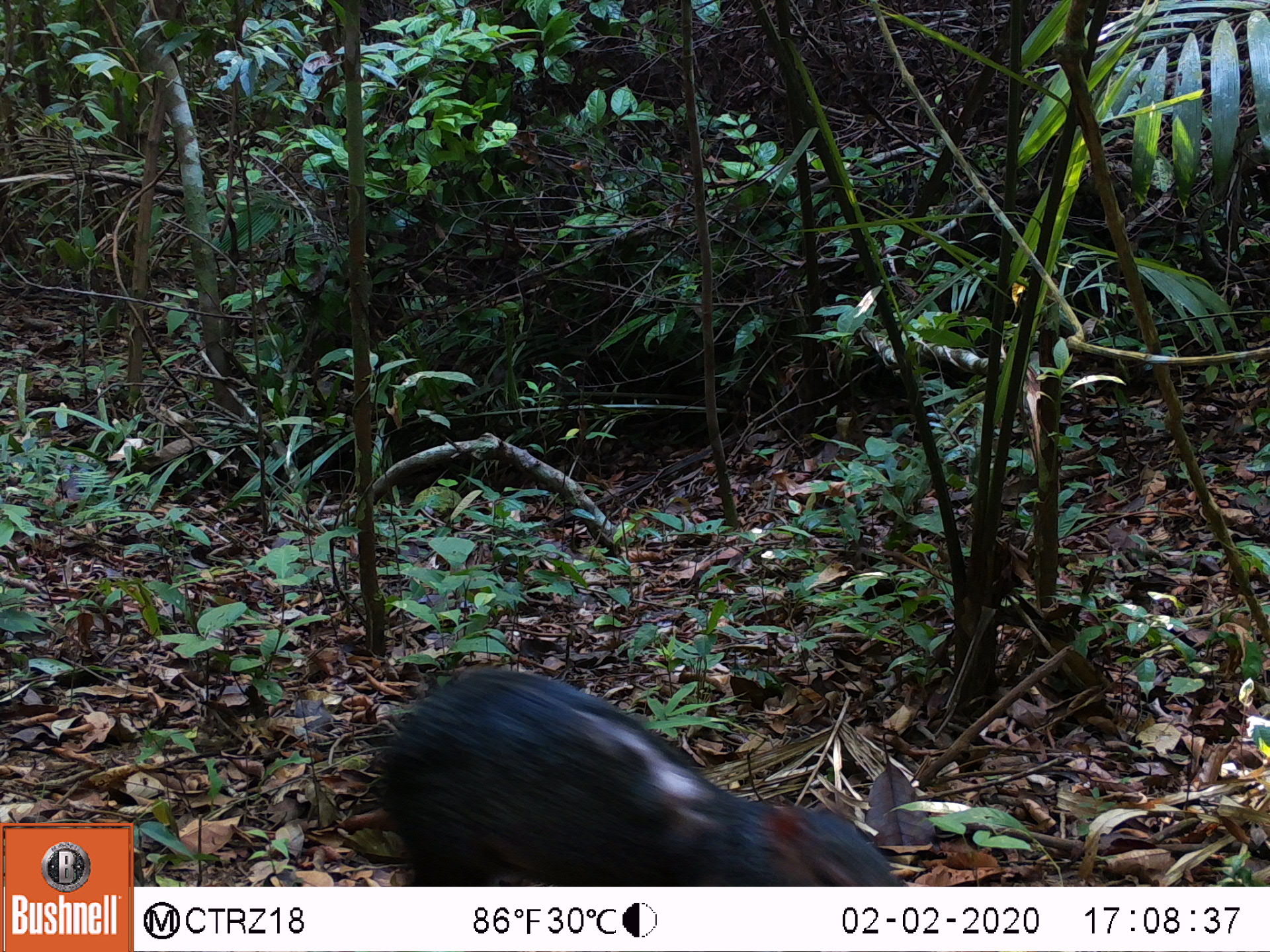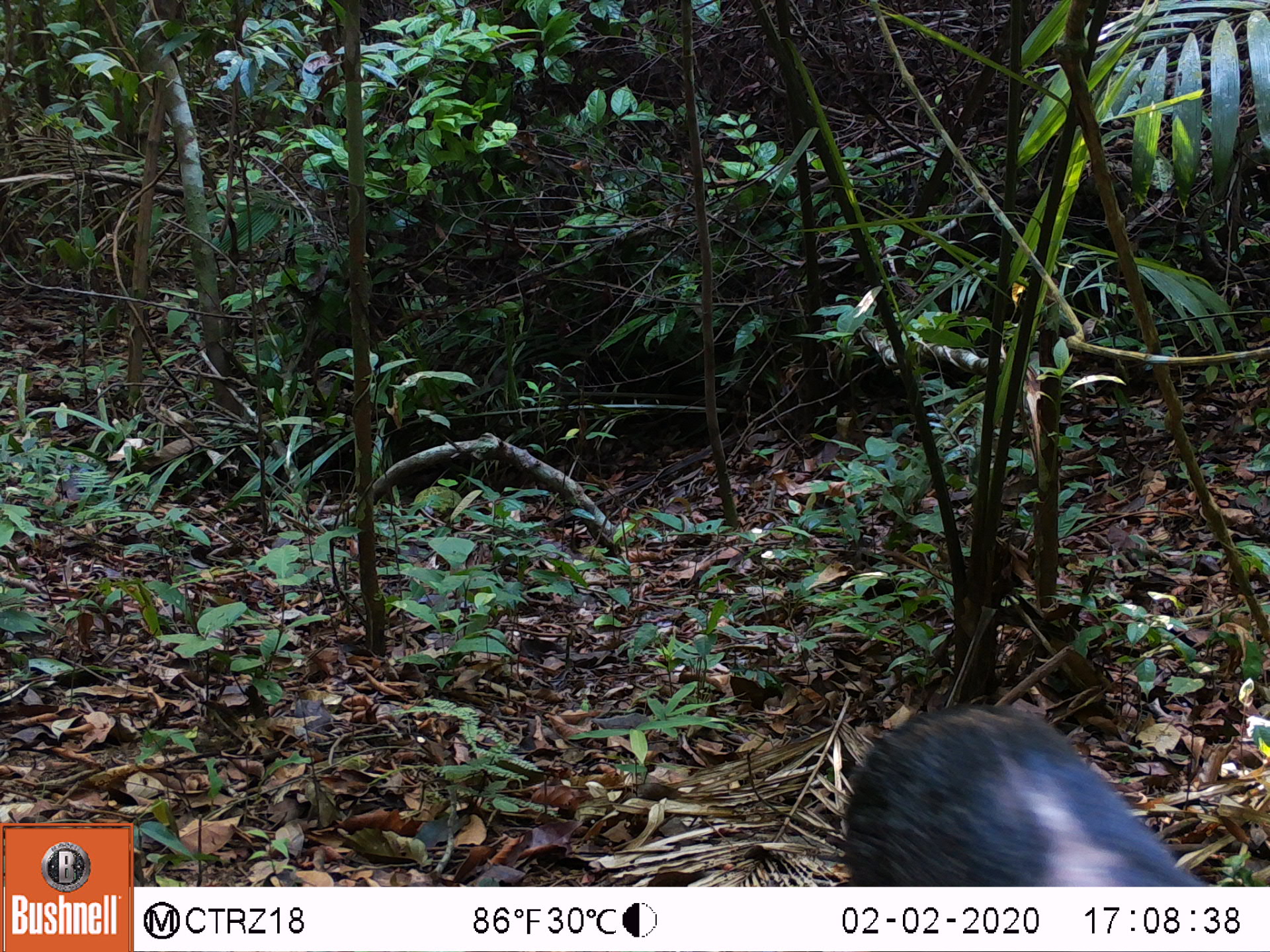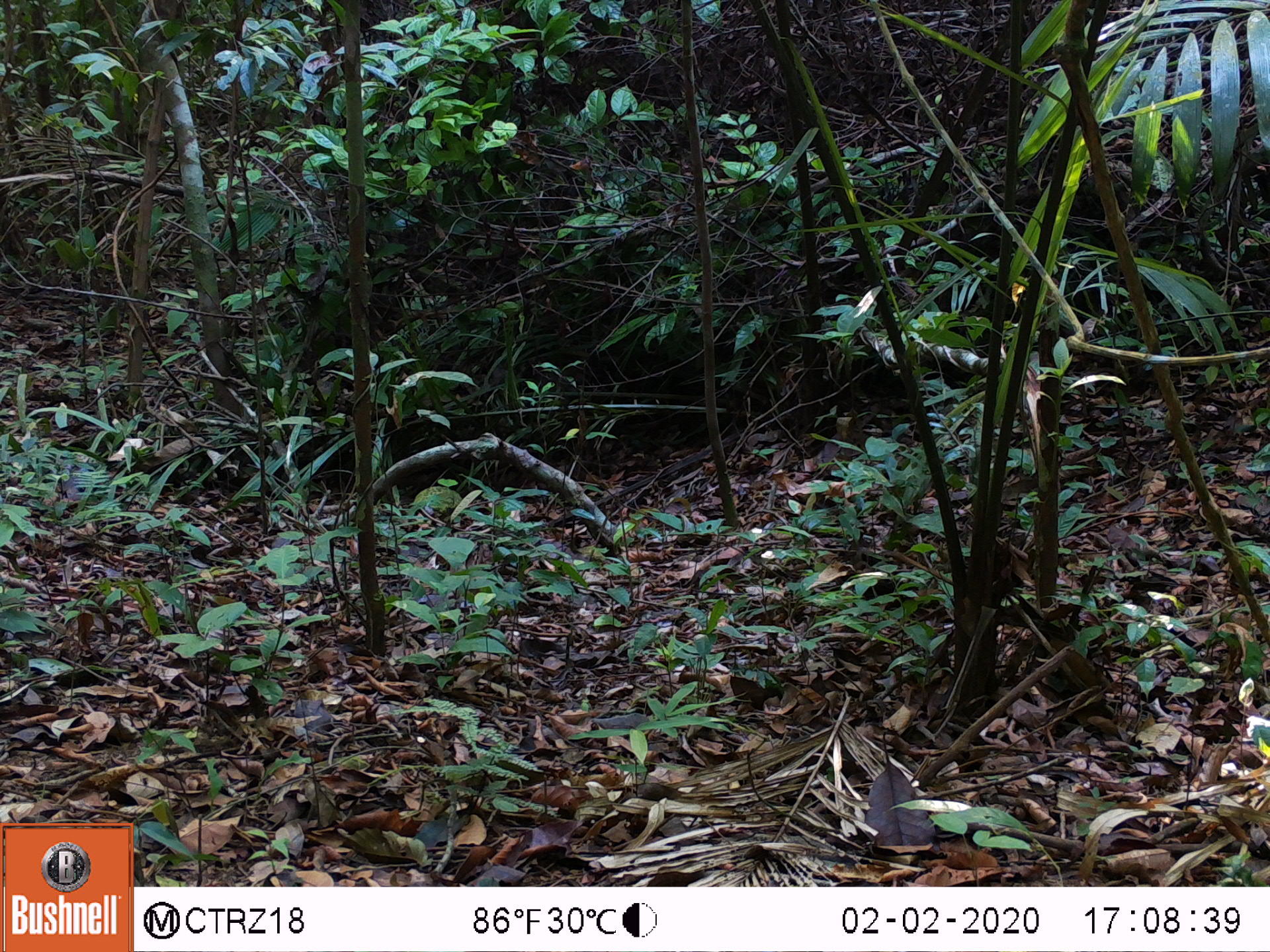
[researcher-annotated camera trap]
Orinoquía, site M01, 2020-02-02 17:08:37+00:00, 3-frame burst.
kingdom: Animalia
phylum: Chordata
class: Mammalia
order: Rodentia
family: Dasyproctidae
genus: Dasyprocta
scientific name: Dasyprocta fuliginosa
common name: black agouti